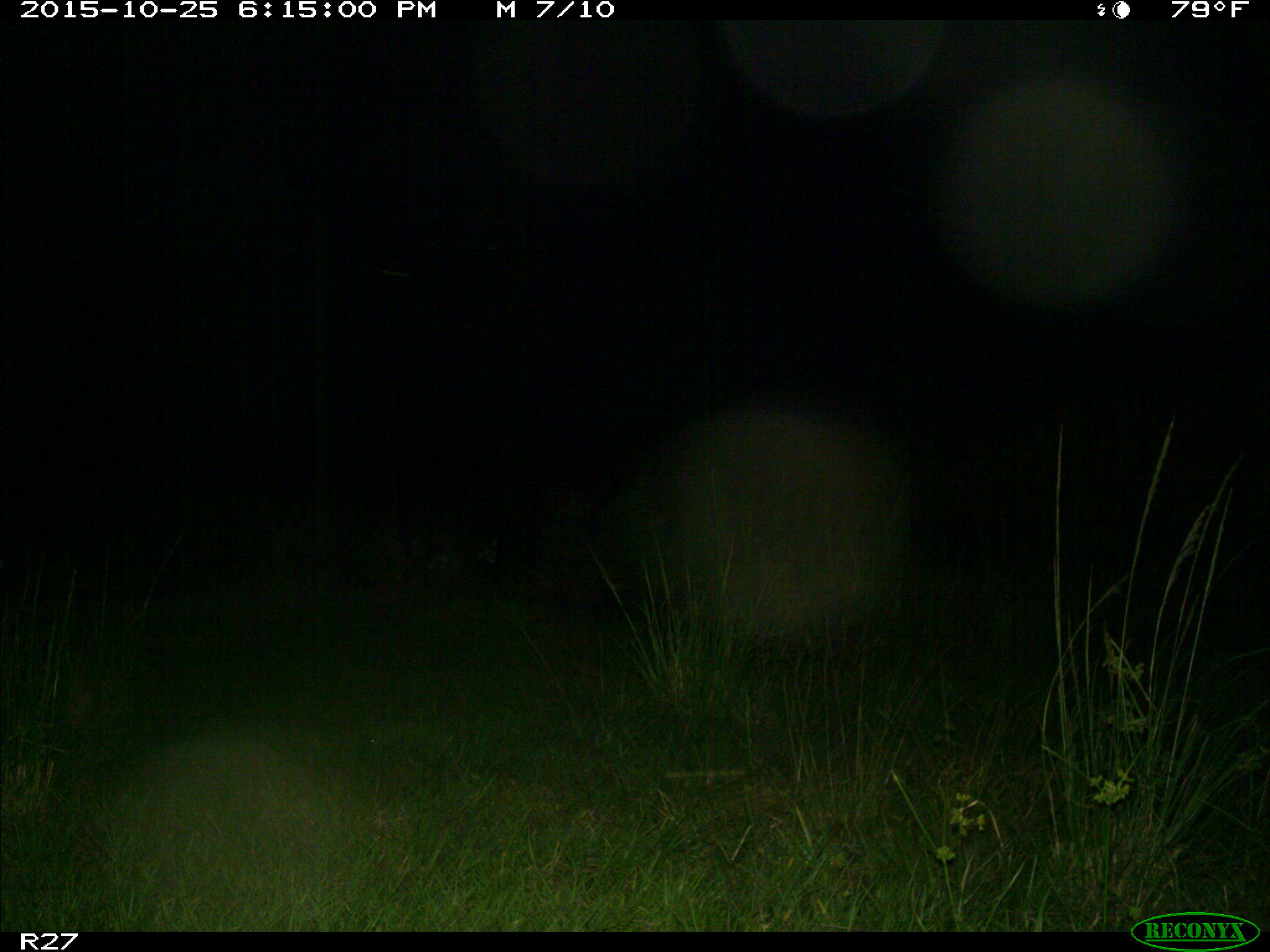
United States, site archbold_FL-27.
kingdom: Animalia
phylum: Chordata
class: Mammalia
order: Carnivora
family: Felidae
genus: Lynx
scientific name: Lynx rufus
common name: bobcat